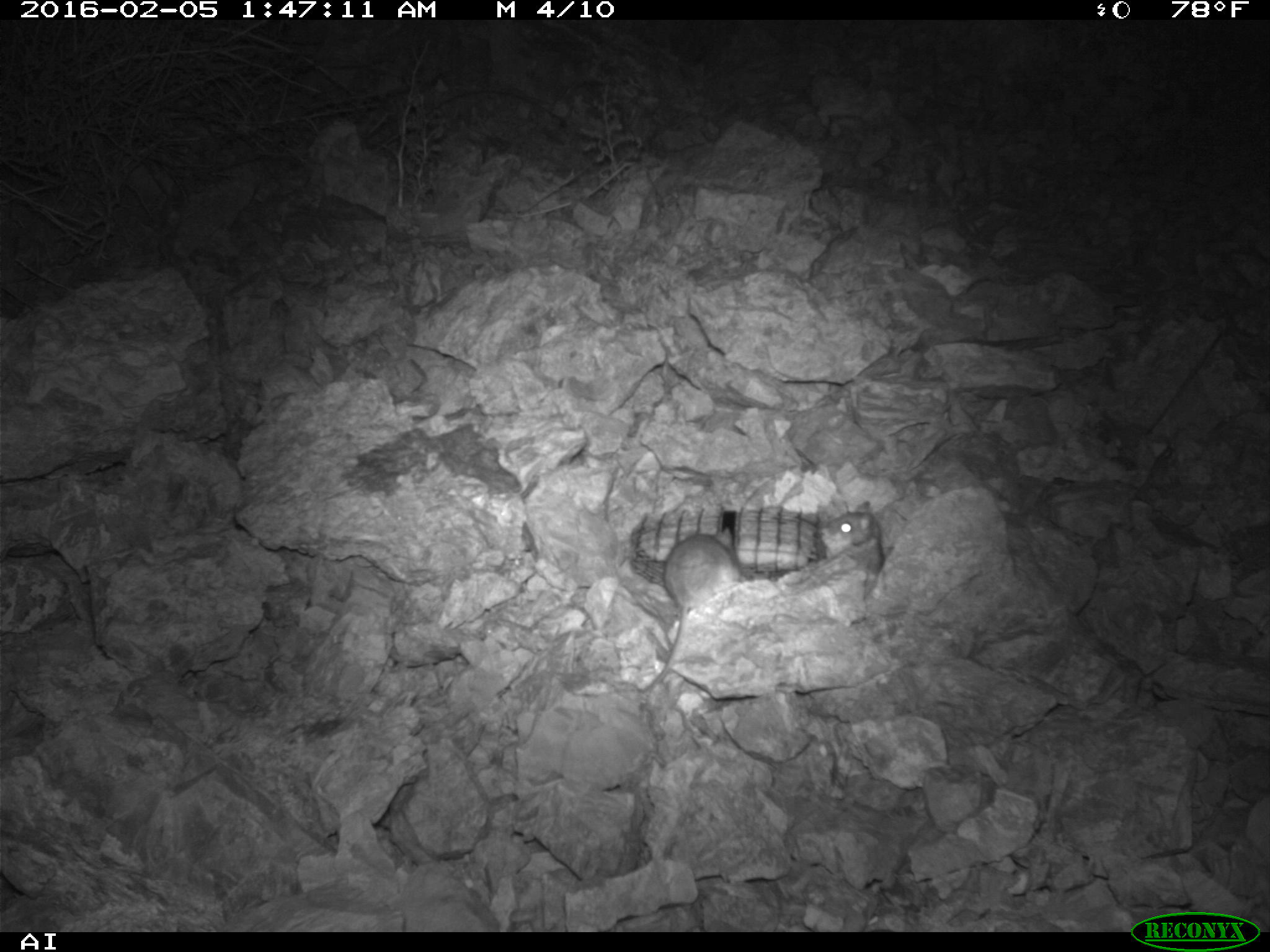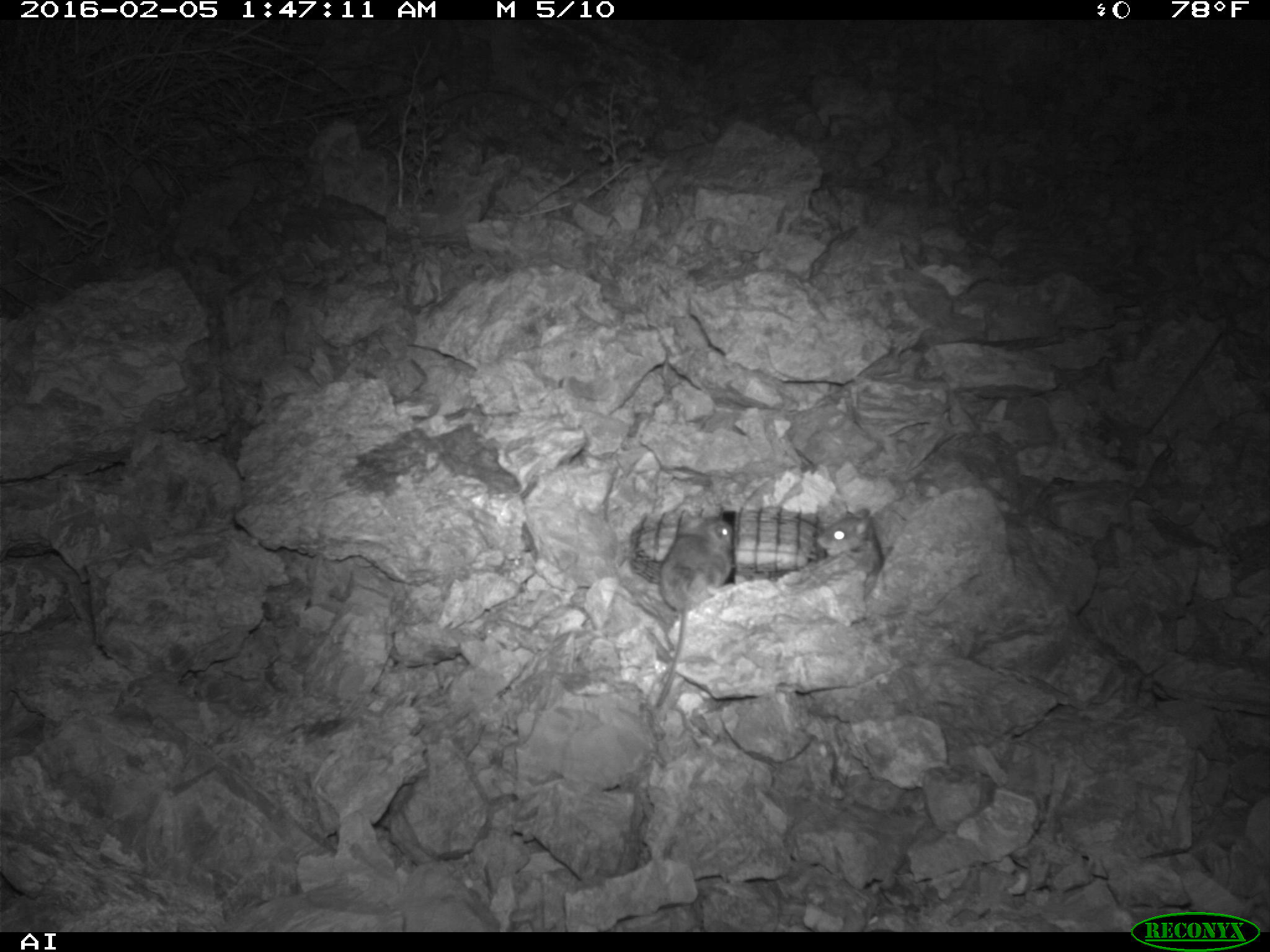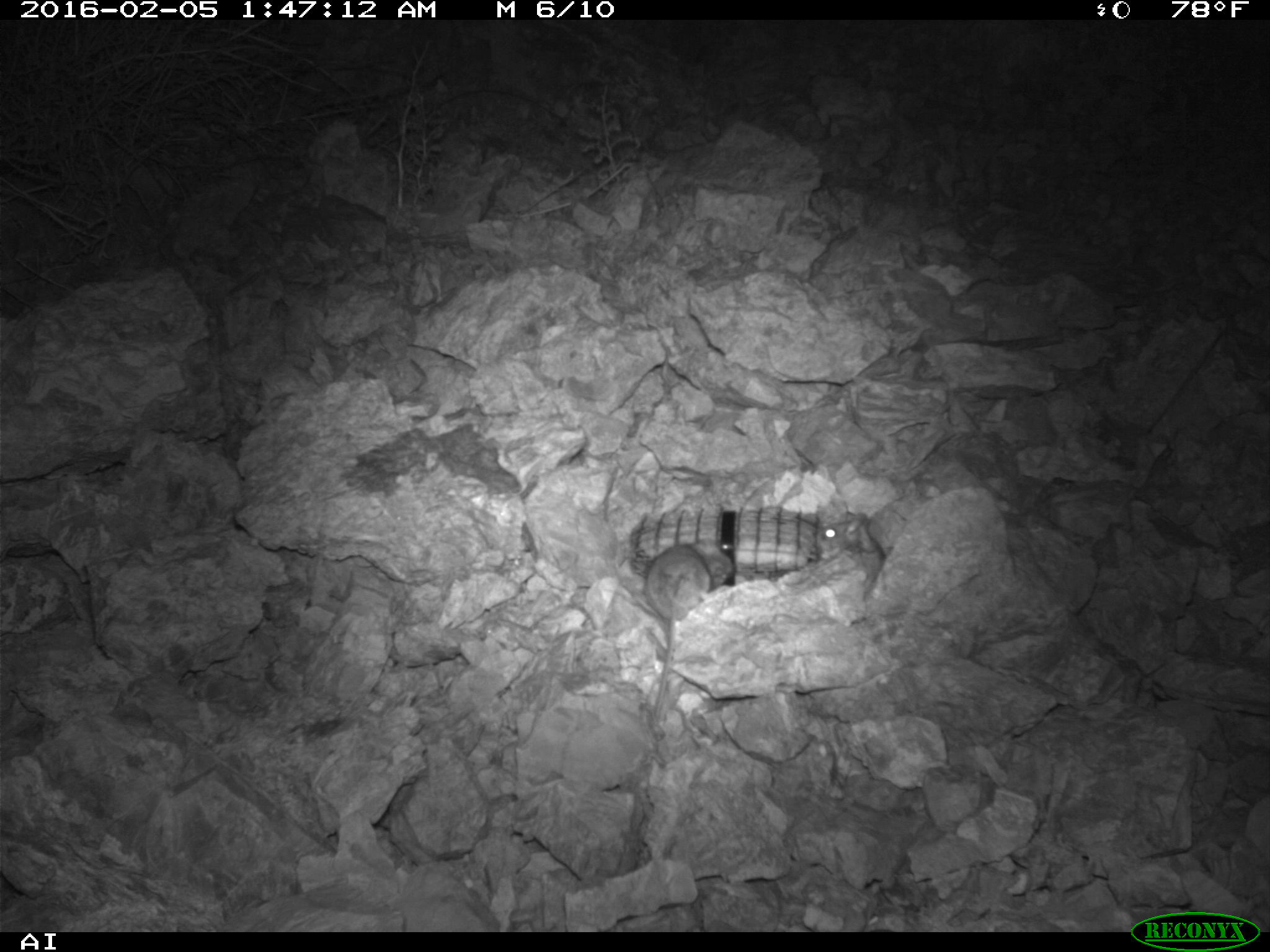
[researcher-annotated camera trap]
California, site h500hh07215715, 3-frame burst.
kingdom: Animalia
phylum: Chordata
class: Mammalia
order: Rodentia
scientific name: Rodentia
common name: rodent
Rodent (Rodentia).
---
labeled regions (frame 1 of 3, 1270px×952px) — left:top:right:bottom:
rodent: 635:532:738:693; 822:501:886:585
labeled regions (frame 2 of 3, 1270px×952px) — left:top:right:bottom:
rodent: 658:511:734:708; 817:508:884:574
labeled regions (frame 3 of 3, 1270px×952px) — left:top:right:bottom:
rodent: 637:537:734:733; 804:504:885:596